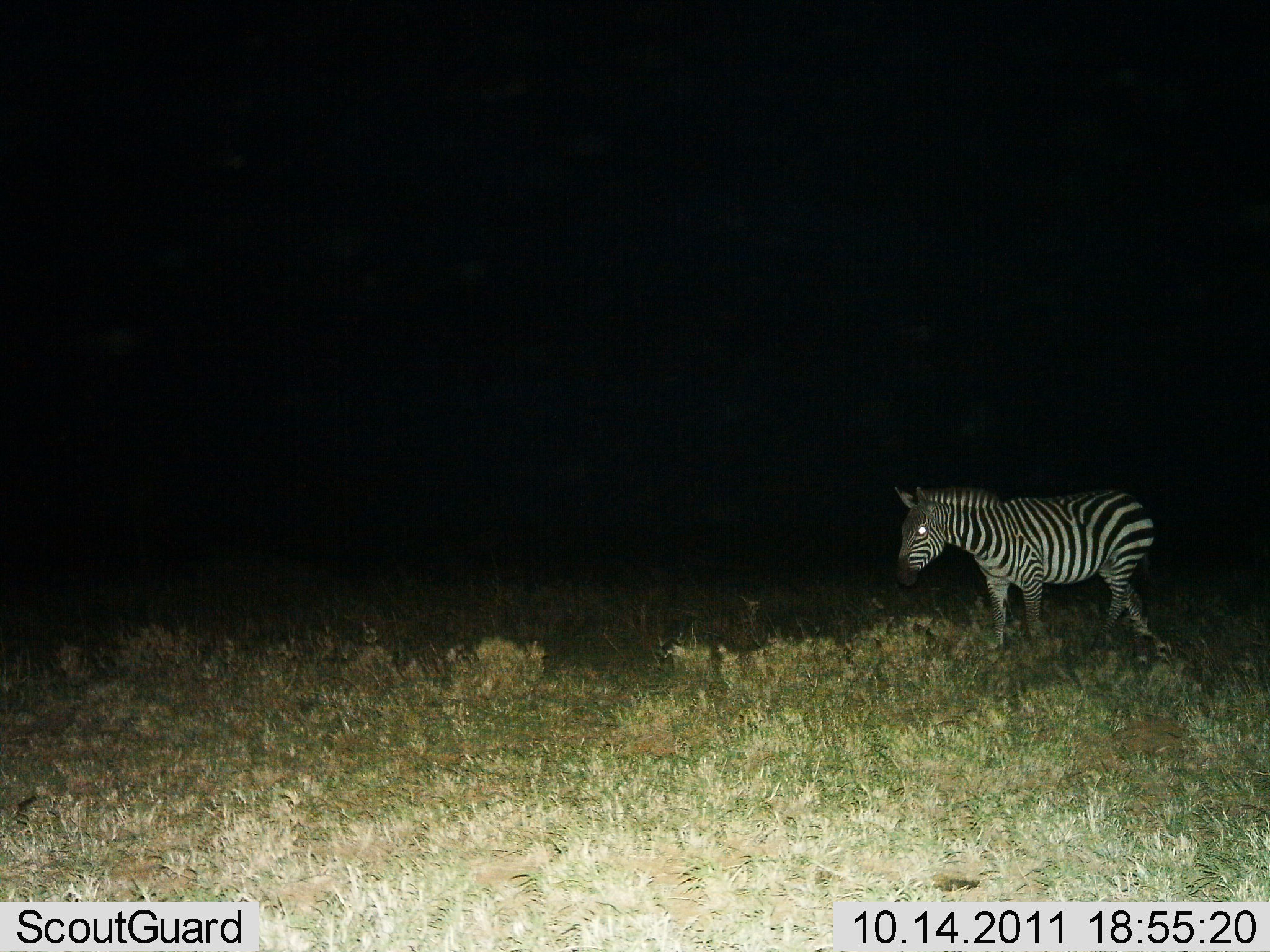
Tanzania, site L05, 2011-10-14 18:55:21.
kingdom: Animalia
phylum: Chordata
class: Mammalia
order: Perissodactyla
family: Equidae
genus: Equus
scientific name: Equus quagga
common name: plains zebra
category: zebra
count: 1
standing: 29%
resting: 7%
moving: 71%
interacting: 0%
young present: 0%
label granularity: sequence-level